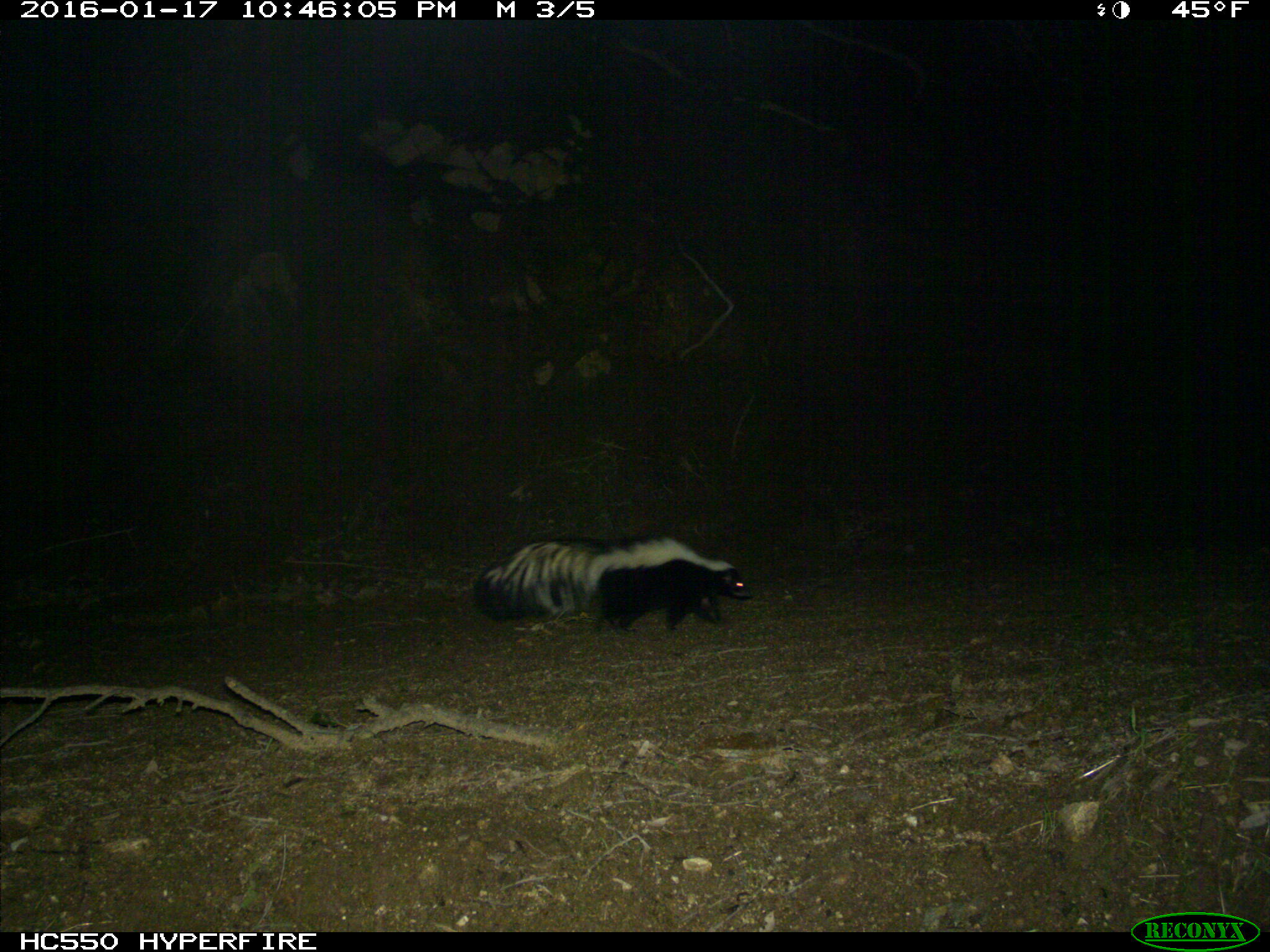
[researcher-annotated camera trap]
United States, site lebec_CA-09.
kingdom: Animalia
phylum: Chordata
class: Mammalia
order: Carnivora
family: Mephitidae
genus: Mephitis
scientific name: Mephitis mephitis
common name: striped skunk